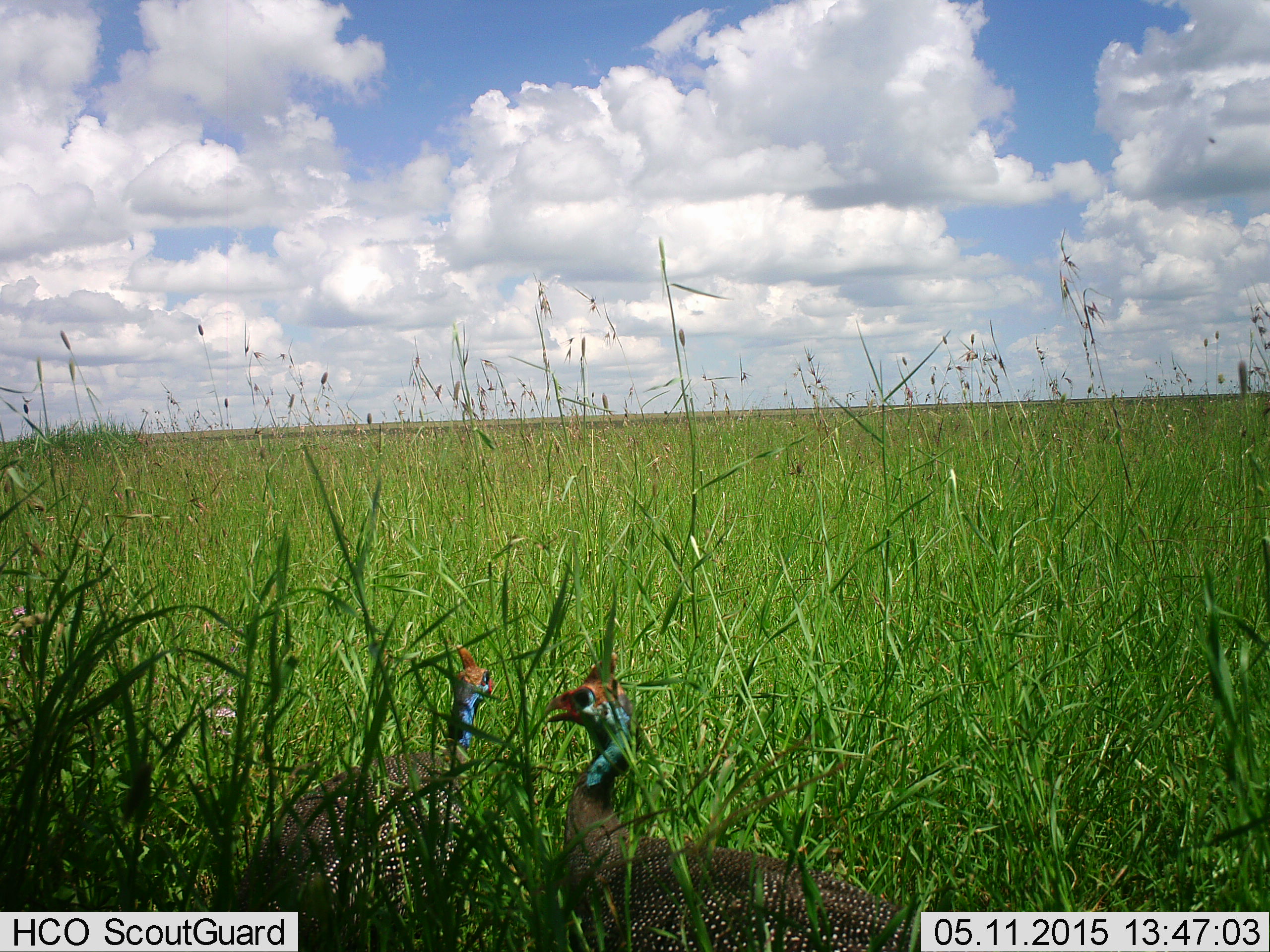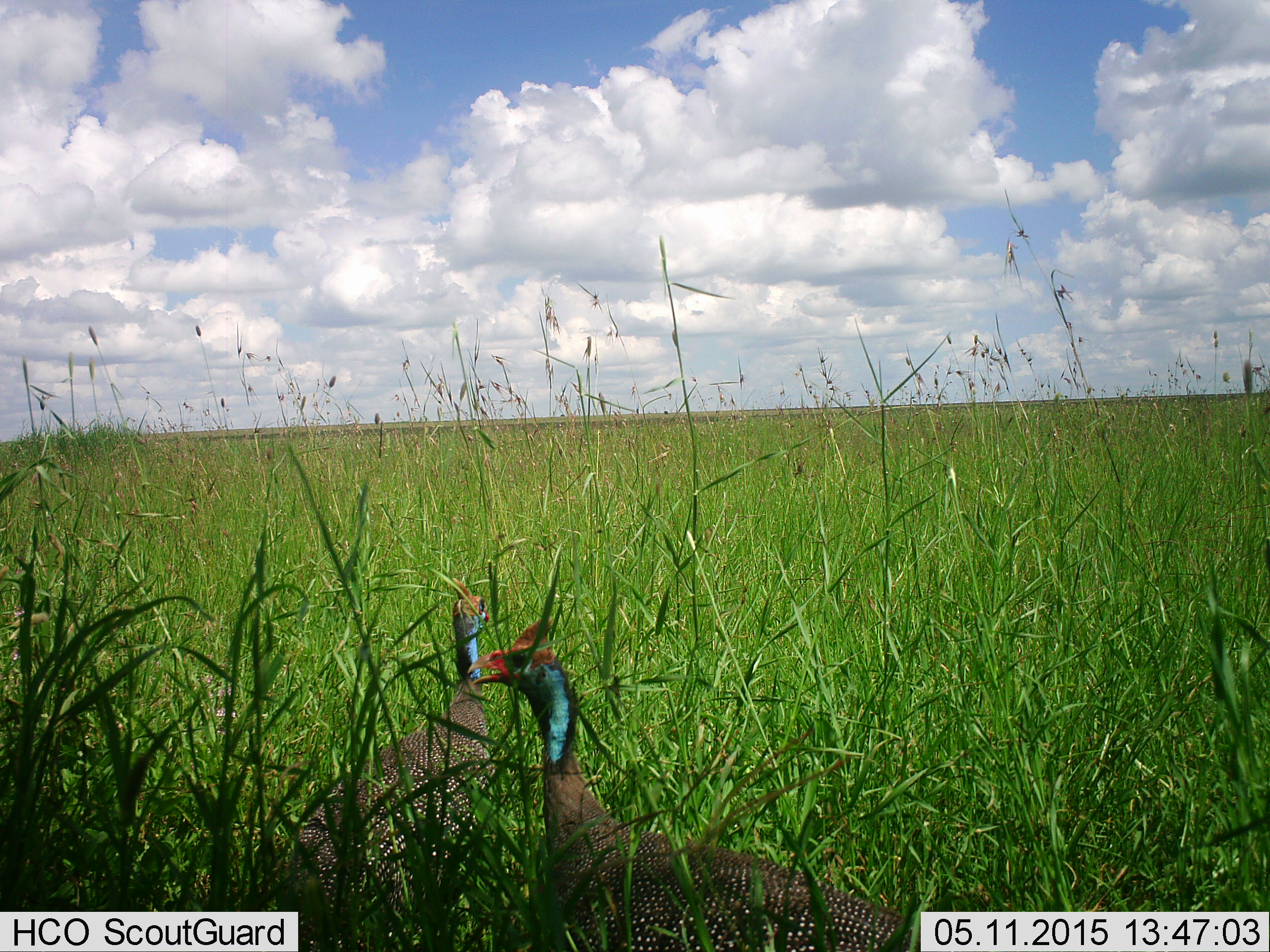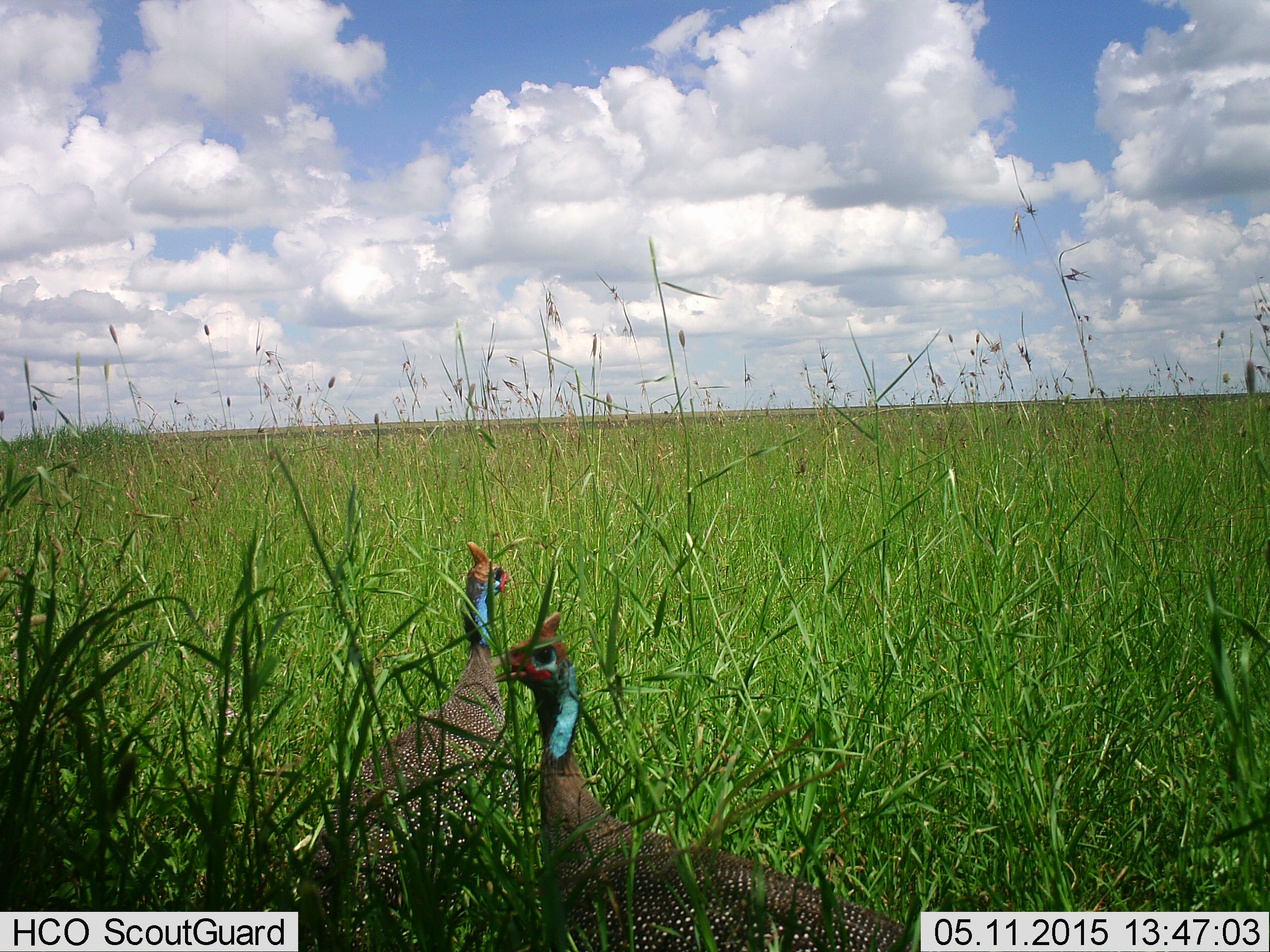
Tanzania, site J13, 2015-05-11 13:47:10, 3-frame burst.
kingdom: Animalia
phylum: Chordata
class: Aves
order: Galliformes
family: Numididae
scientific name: Numididae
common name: guinea fowl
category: guineafowl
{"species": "guineafowl (guinea fowl) (Numididae)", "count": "2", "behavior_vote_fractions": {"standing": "90%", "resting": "0%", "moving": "0%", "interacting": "10%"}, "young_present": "0%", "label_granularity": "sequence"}